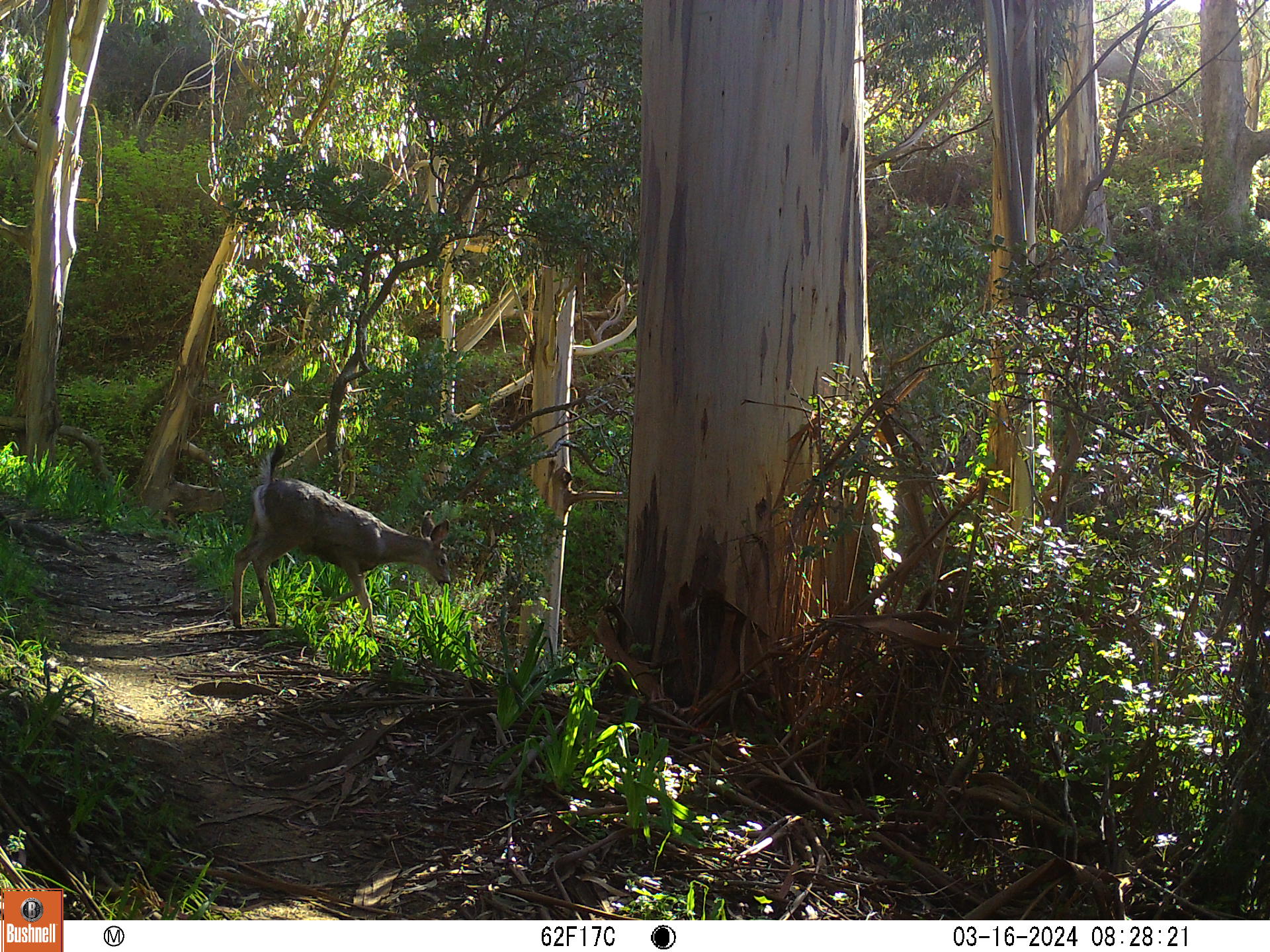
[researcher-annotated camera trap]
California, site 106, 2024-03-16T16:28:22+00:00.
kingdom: Animalia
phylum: Chordata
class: Mammalia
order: Artiodactyla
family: Cervidae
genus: Odocoileus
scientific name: Odocoileus hemionus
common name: mule deer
Mule deer (Odocoileus hemionus).